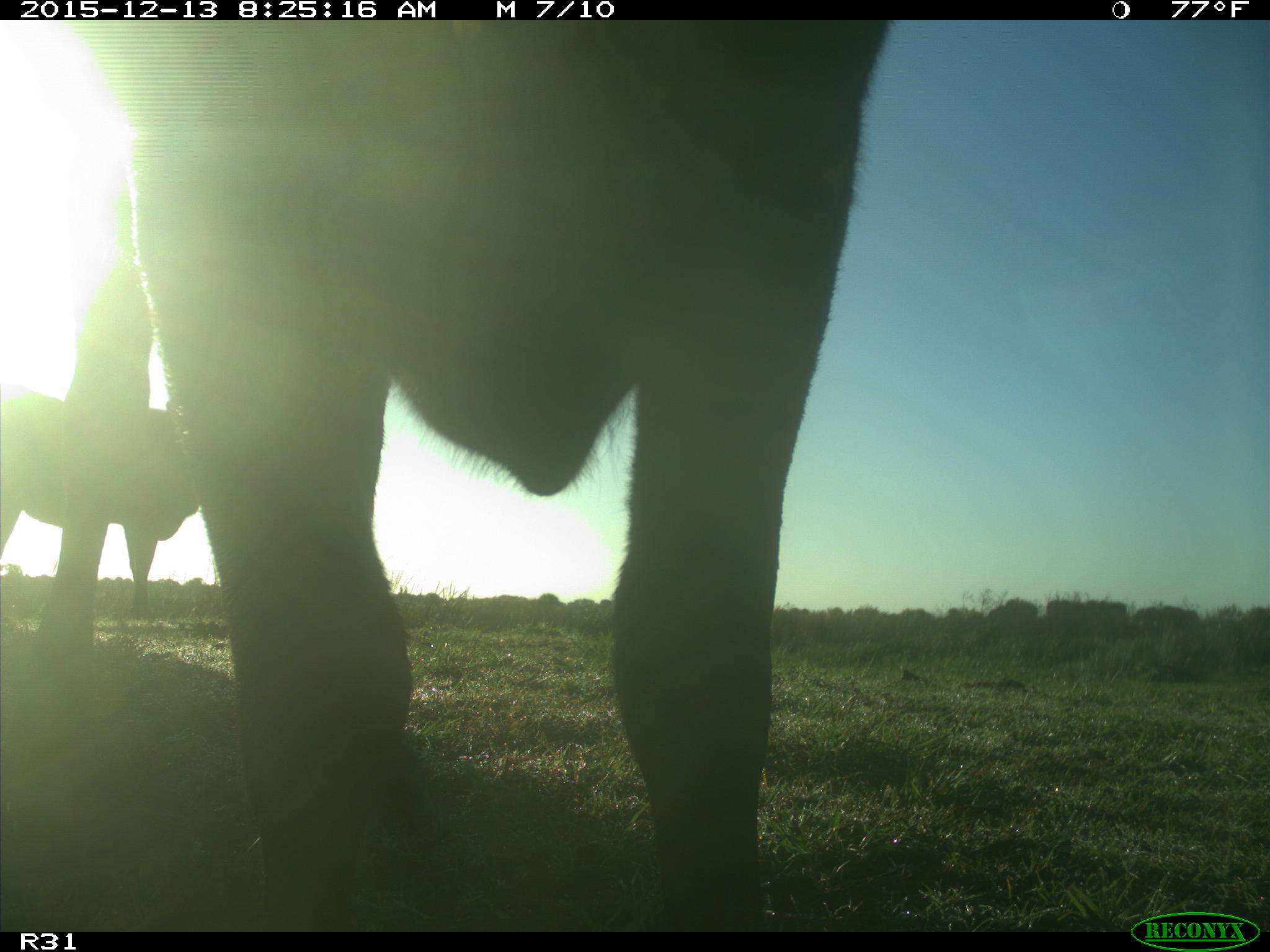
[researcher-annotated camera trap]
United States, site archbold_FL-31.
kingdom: Animalia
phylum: Chordata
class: Mammalia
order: Artiodactyla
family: Bovidae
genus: Bos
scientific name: Bos taurus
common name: domestic cow